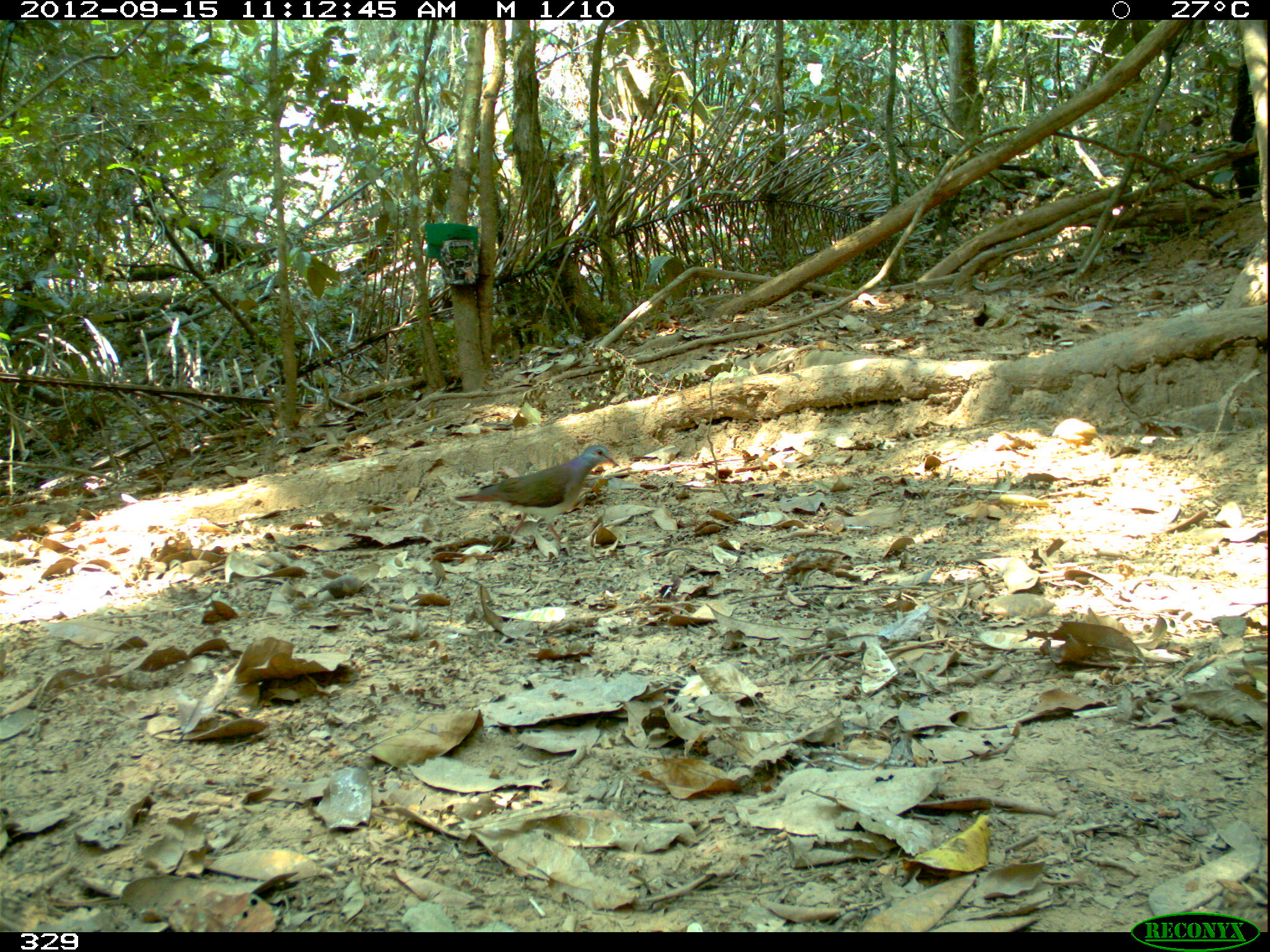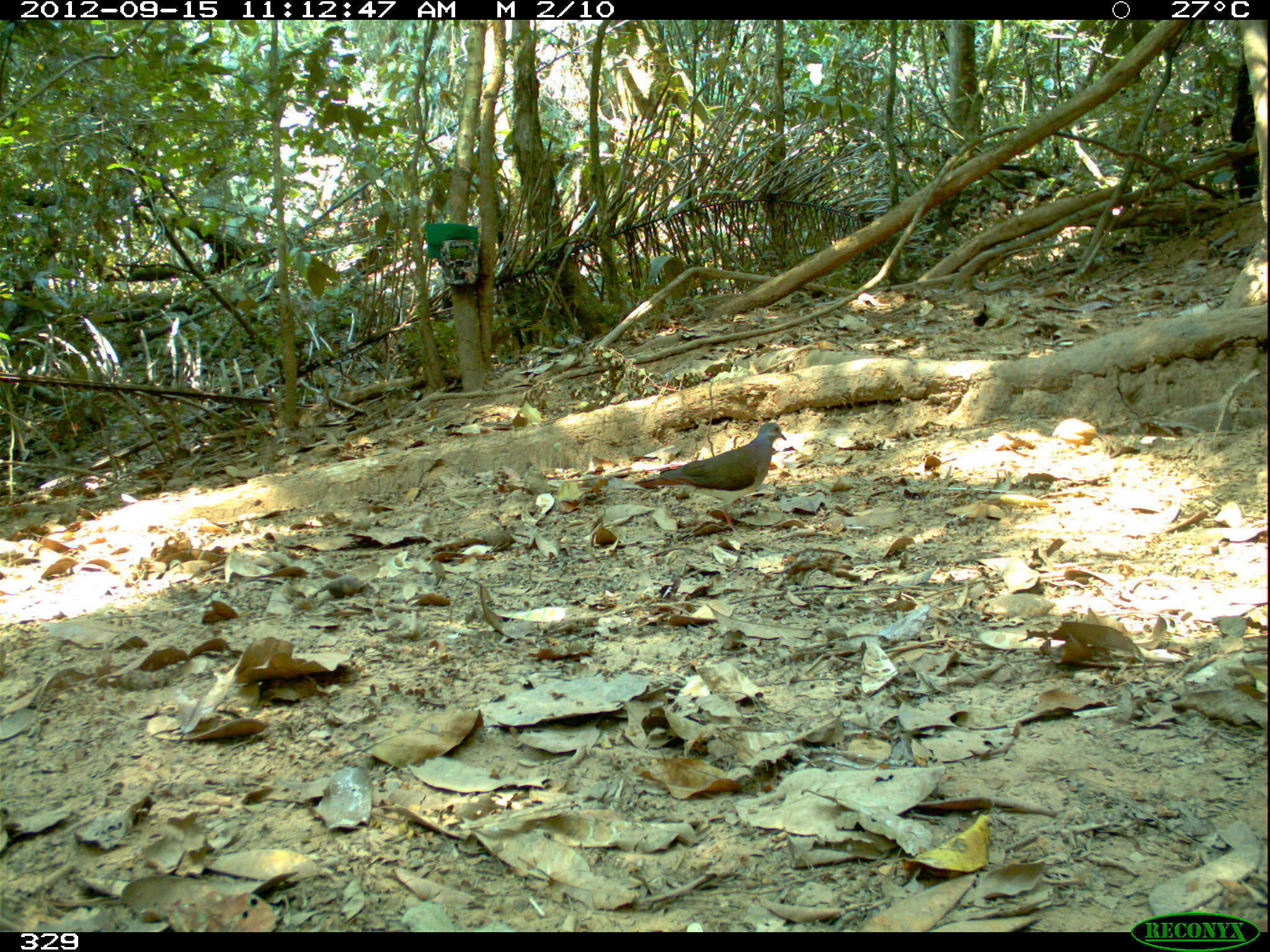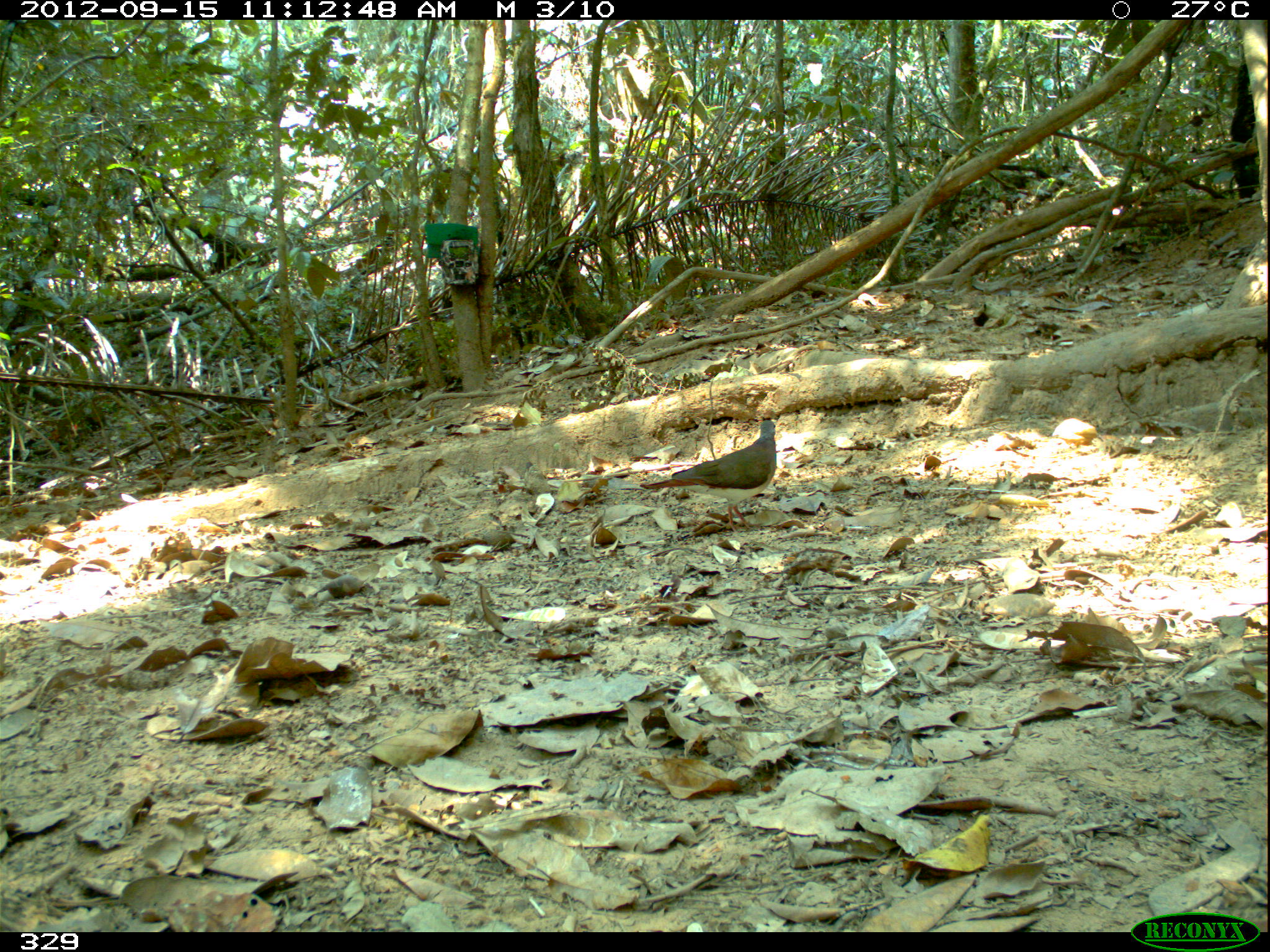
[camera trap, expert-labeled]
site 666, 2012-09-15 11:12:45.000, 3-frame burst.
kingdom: Animalia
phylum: Chordata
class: Aves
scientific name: Aves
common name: bird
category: unknown bird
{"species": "unknown bird (bird) (Aves)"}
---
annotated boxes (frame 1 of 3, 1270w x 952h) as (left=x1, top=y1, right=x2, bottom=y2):
unknown bird: (left=452, top=443, right=617, bottom=550)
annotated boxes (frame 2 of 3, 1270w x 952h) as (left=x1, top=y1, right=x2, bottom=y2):
unknown bird: (left=634, top=421, right=787, bottom=533)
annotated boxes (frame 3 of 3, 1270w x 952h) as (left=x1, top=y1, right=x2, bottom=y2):
unknown bird: (left=638, top=418, right=777, bottom=532)